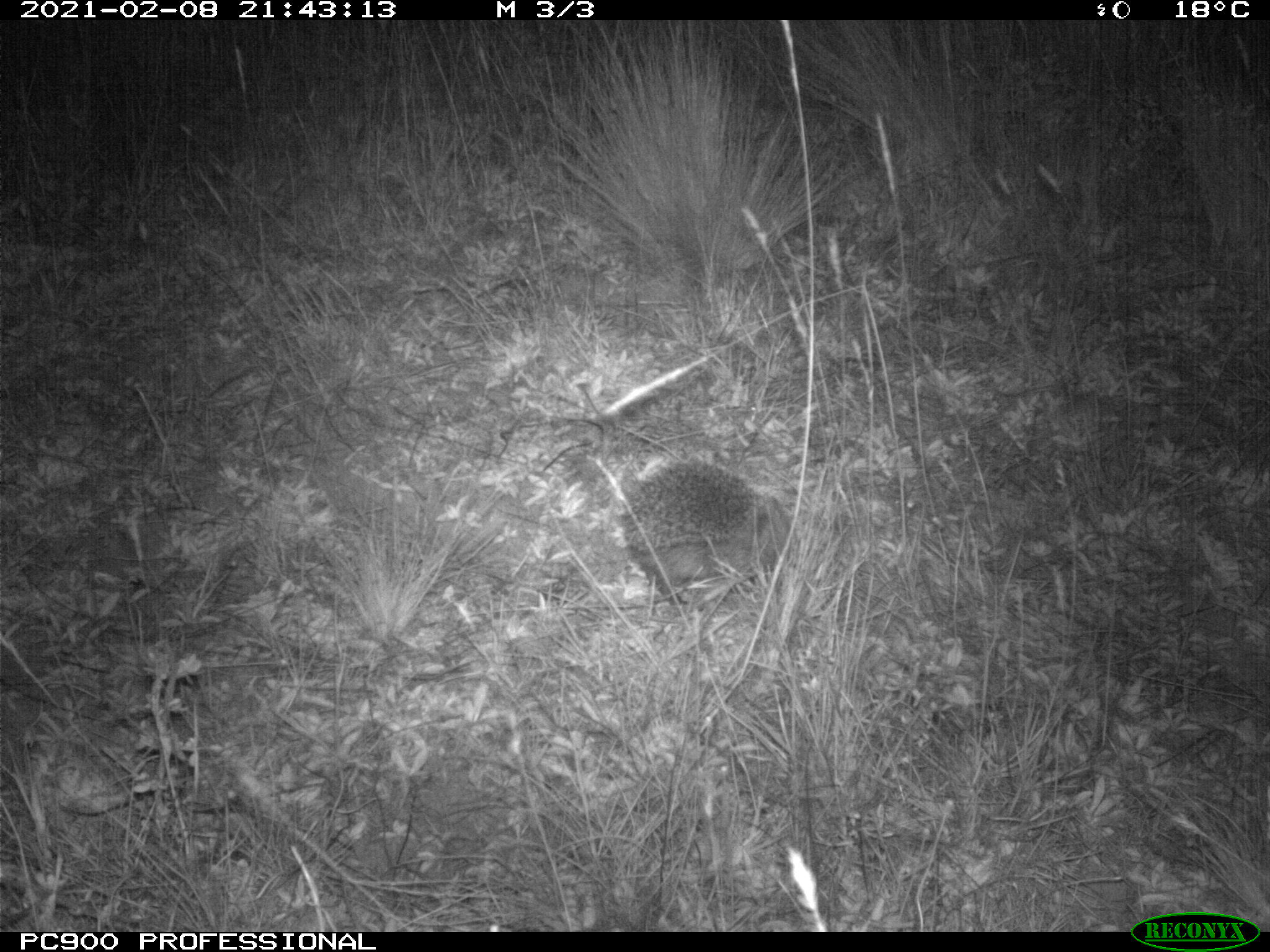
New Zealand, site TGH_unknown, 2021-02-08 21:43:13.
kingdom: Animalia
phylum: Chordata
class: Mammalia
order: Eulipotyphla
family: Erinaceidae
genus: Erinaceus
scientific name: Erinaceus europaeus europaeus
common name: european hedgehog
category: hedgehog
Hedgehog (european hedgehog) (Erinaceus europaeus europaeus).